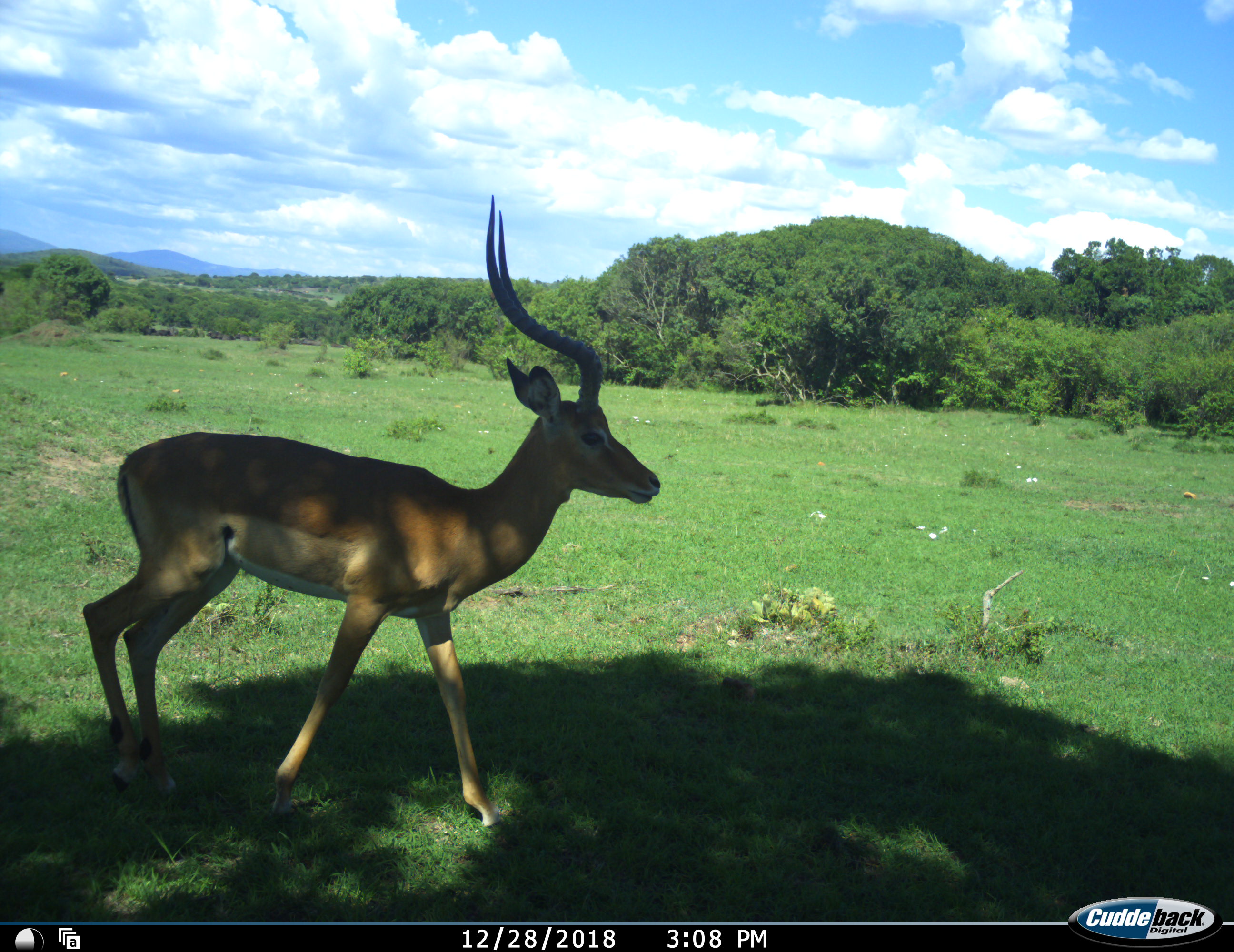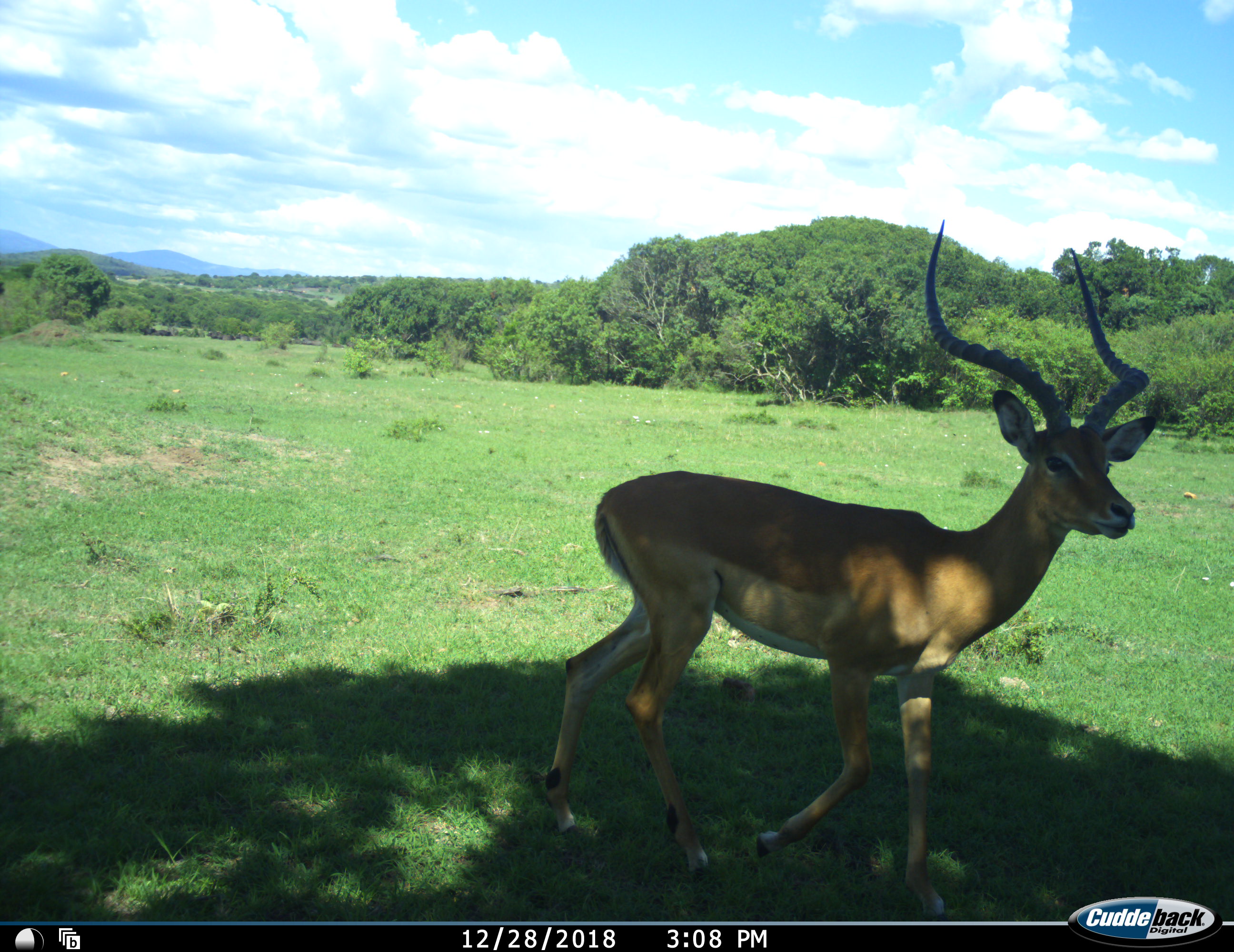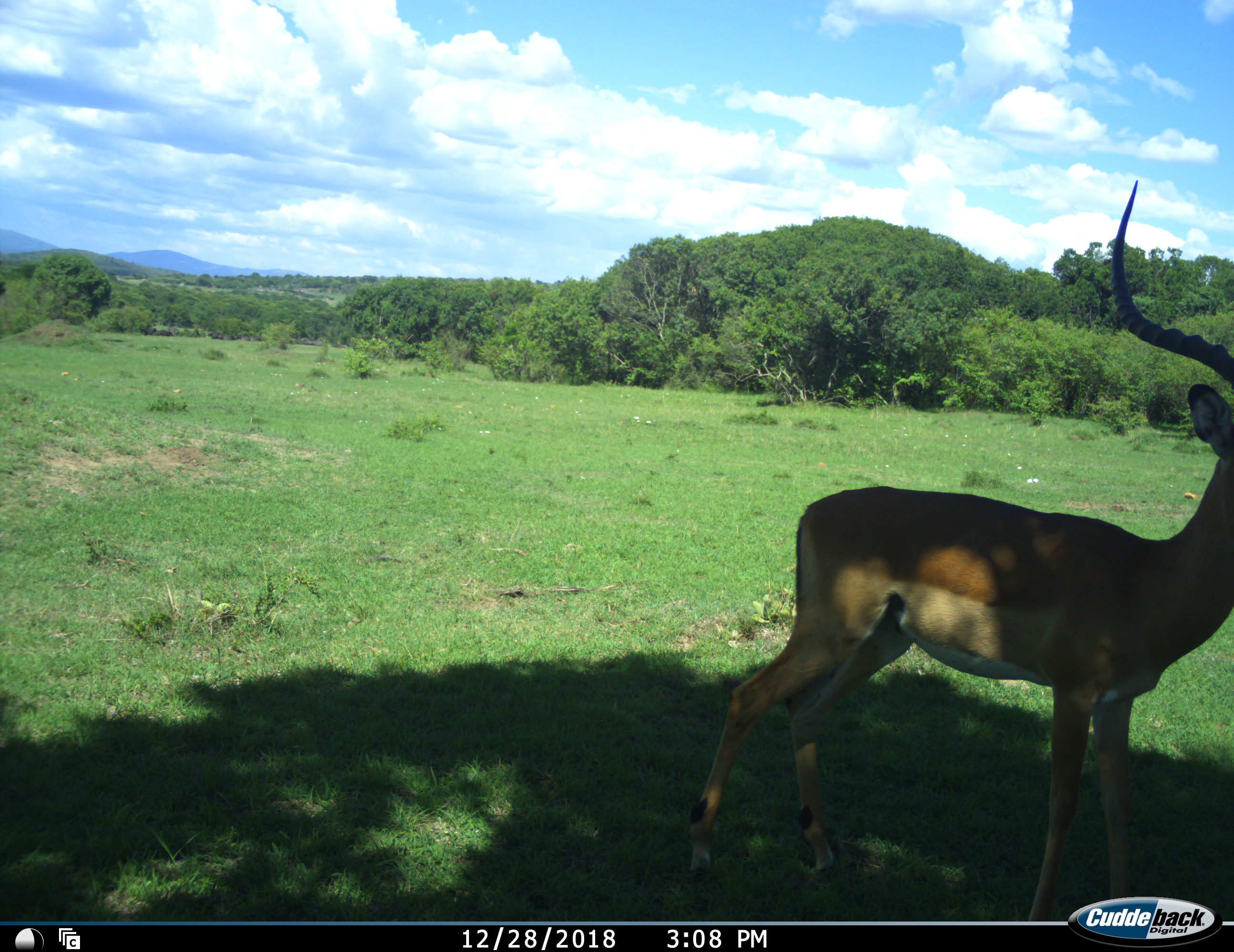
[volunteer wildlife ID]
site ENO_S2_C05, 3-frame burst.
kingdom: Animalia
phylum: Chordata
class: Mammalia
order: Artiodactyla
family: Bovidae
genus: Aepyceros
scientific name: Aepyceros melampus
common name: impala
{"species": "impala (Aepyceros melampus)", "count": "1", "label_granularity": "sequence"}